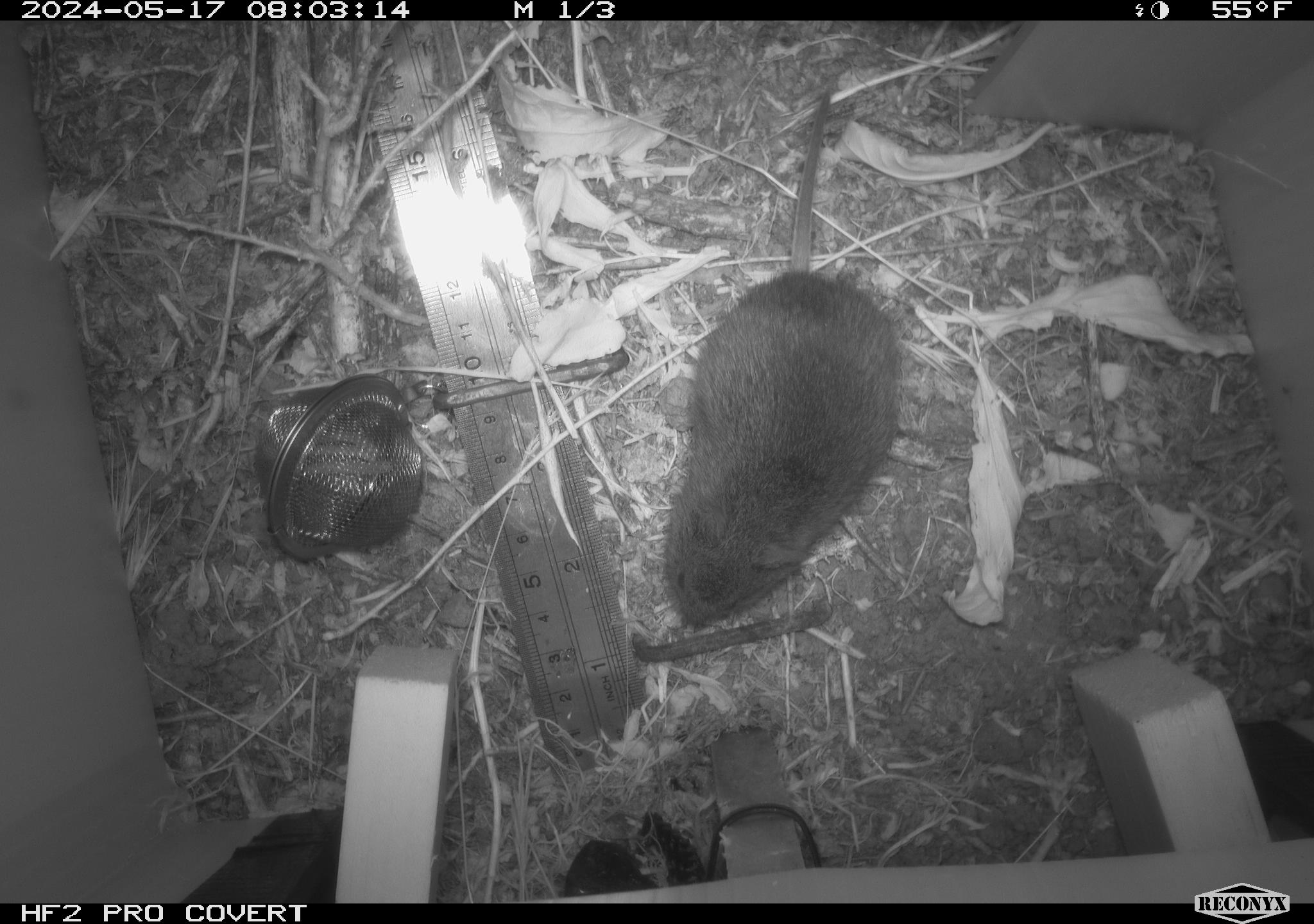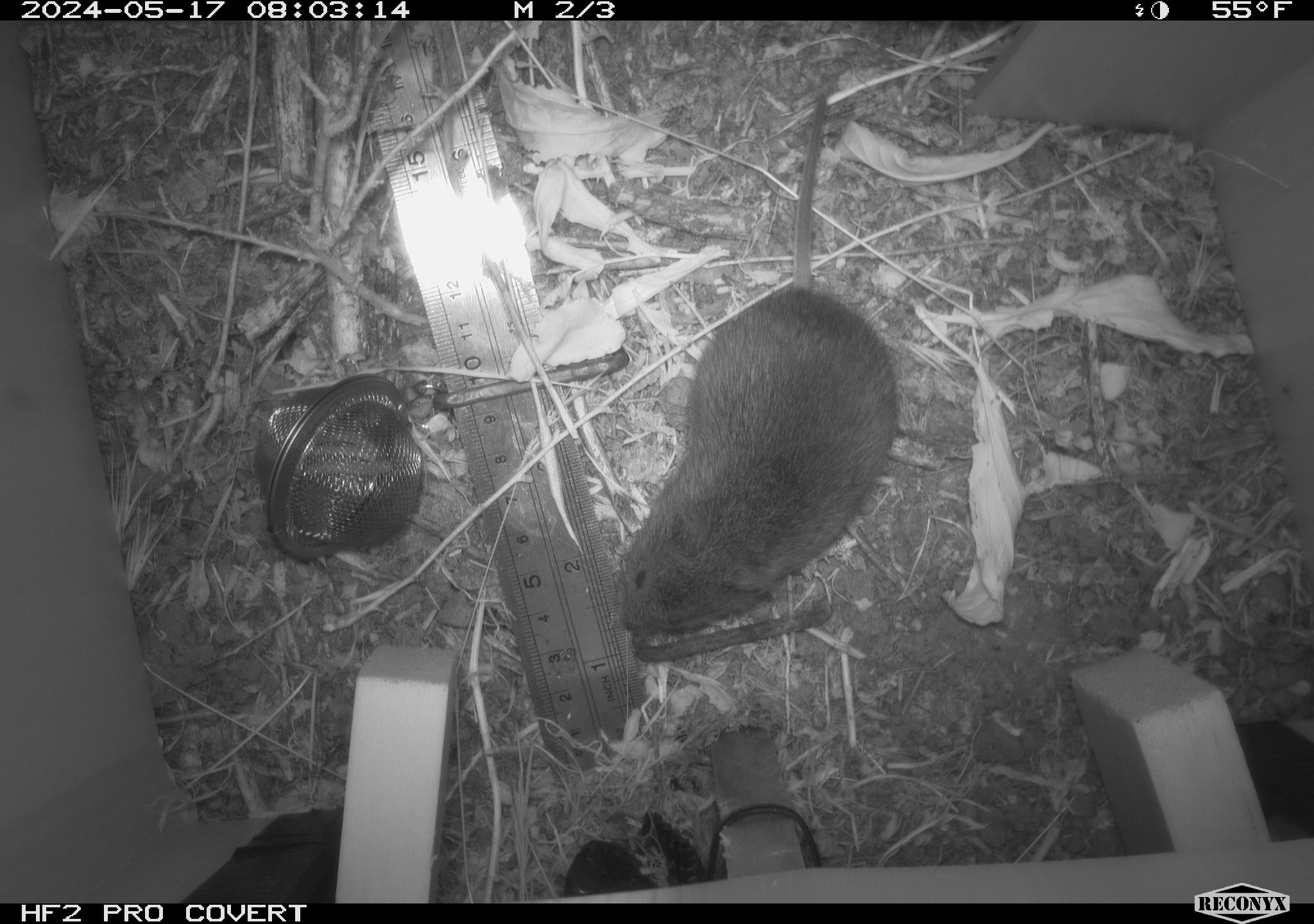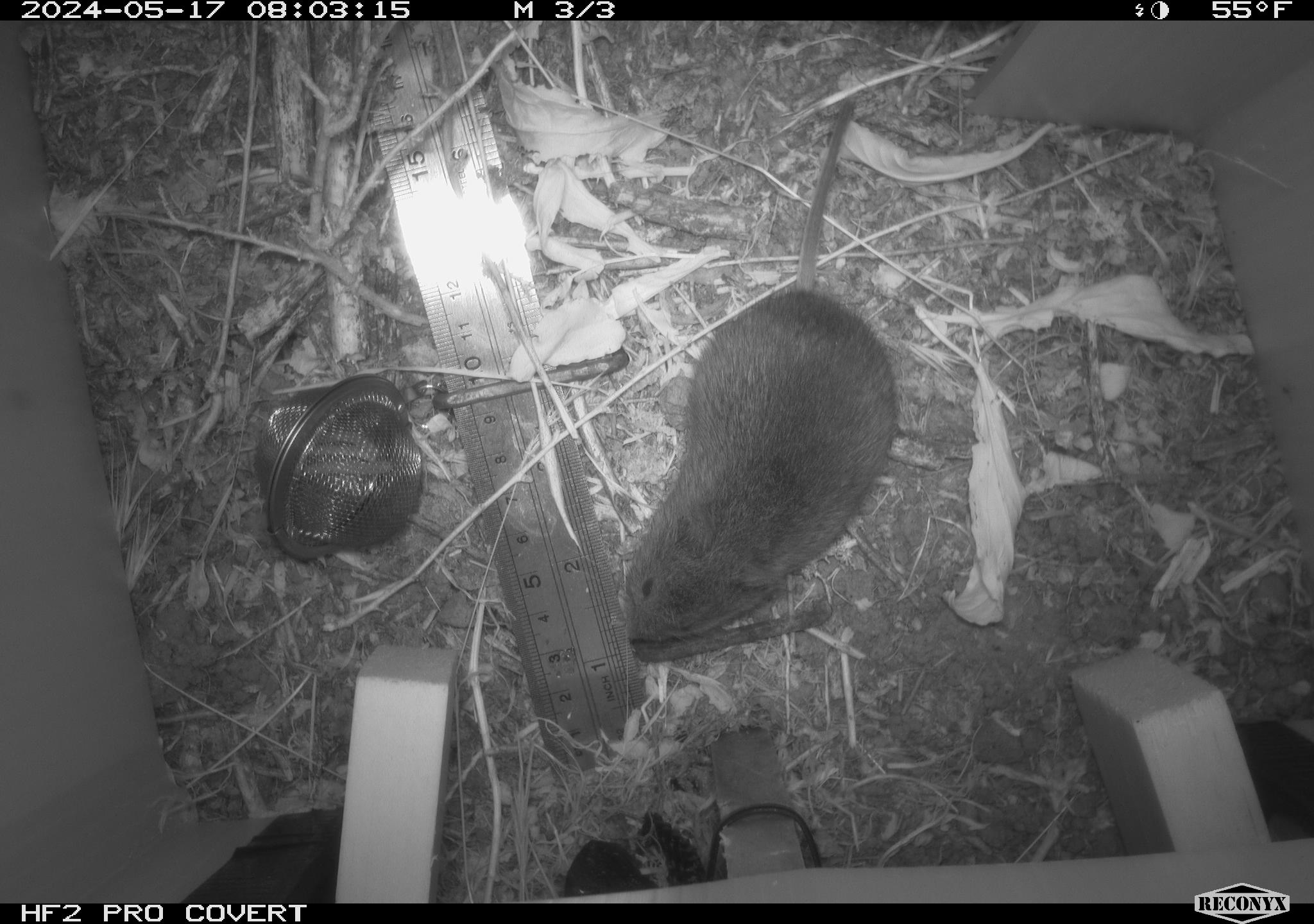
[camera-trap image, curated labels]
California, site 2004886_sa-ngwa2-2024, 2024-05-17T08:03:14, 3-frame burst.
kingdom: Animalia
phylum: Chordata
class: Mammalia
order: Rodentia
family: Cricetidae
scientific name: Arvicolinae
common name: voles, lemmings, and muskrats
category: arvicolinae subfamily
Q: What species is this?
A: Arvicolinae subfamily (voles, lemmings, and muskrats) (Arvicolinae).